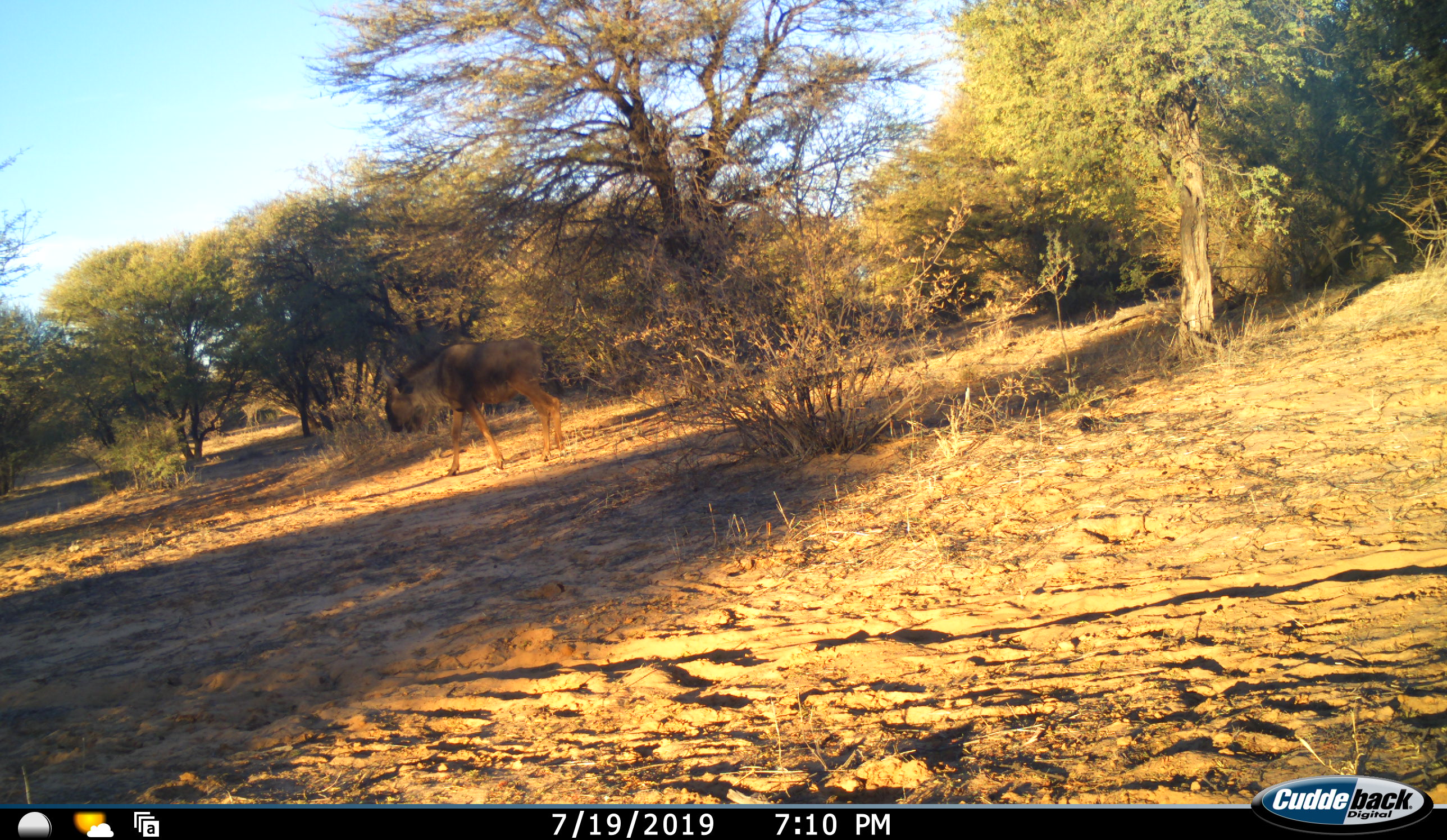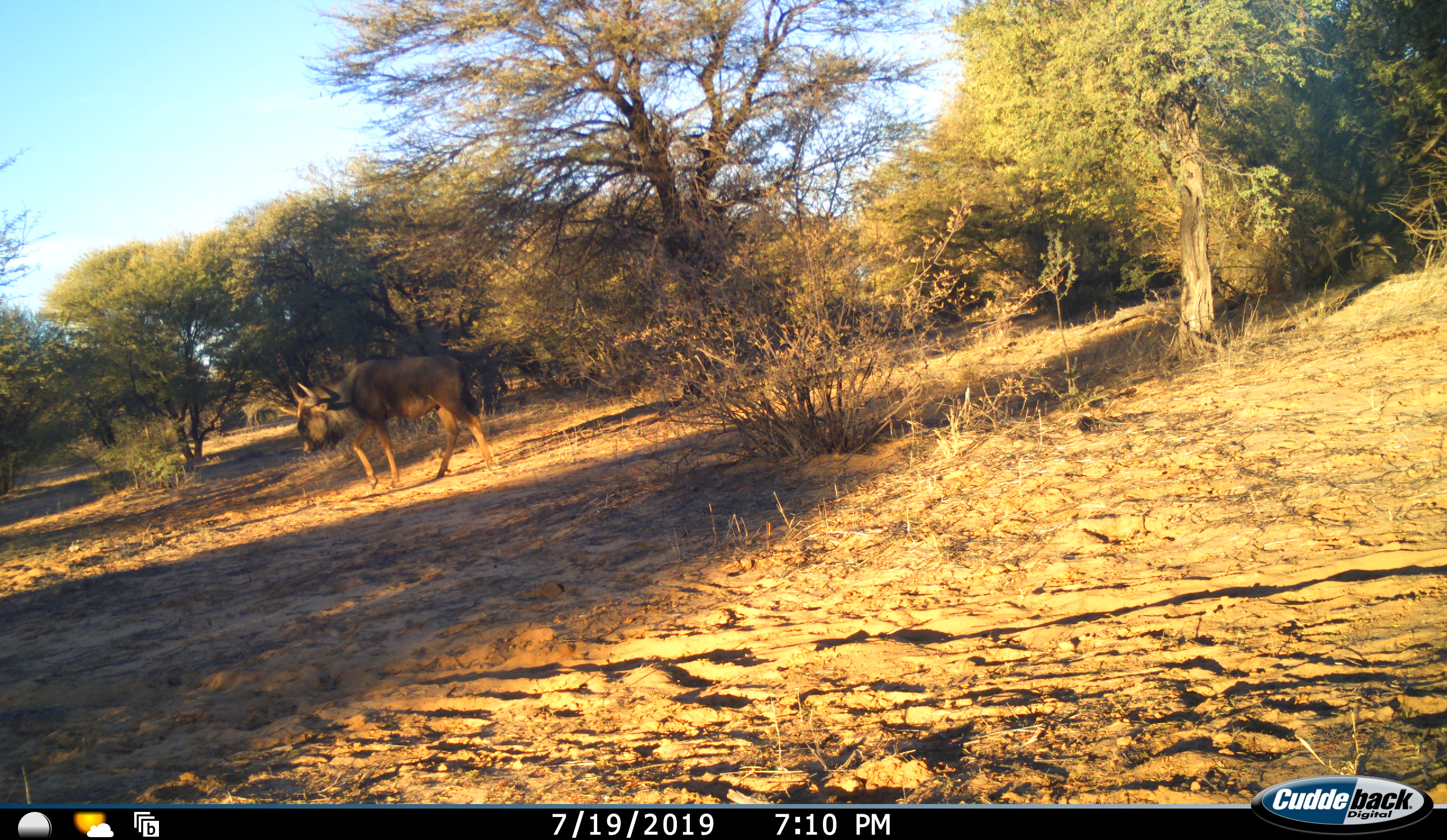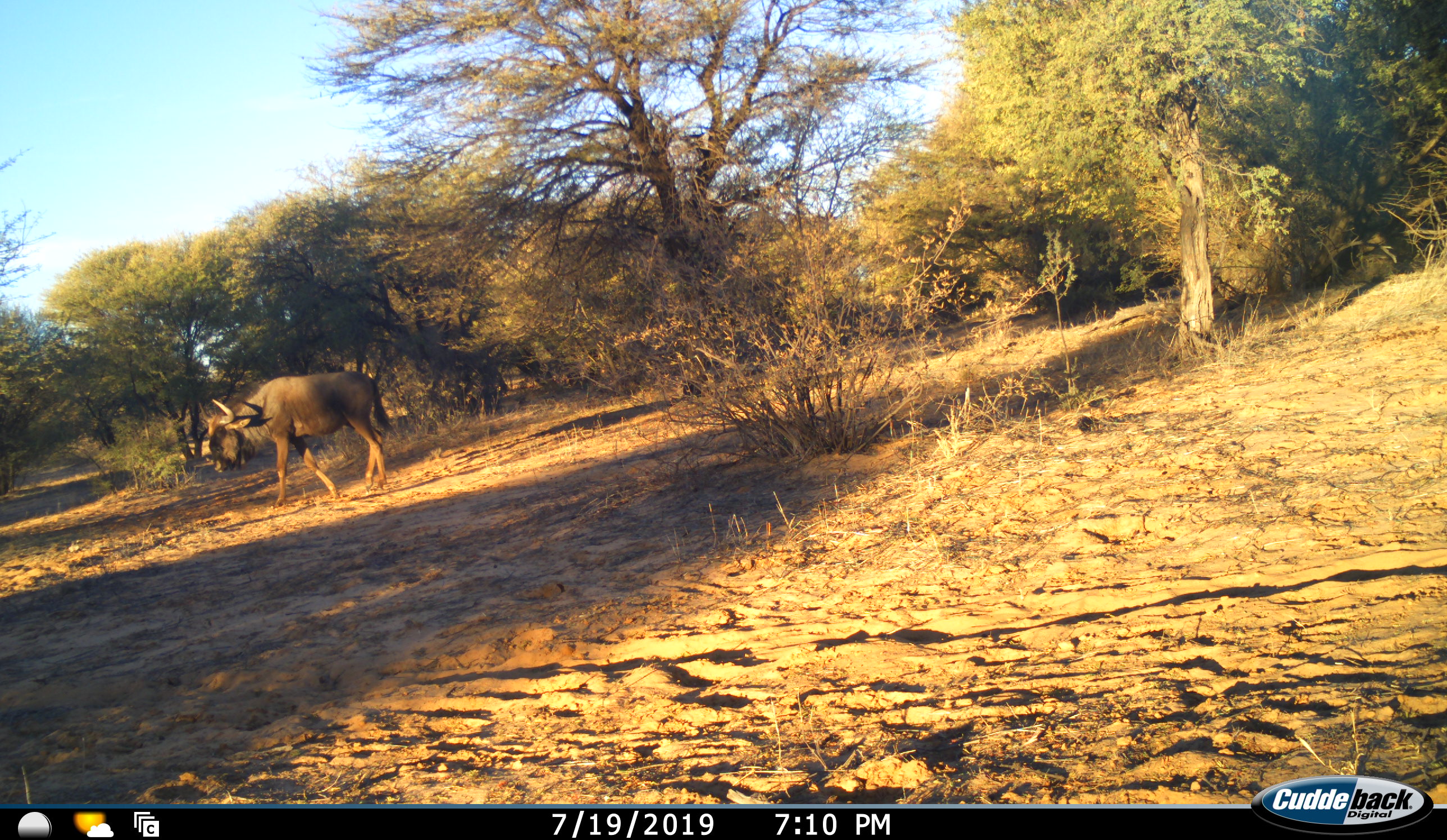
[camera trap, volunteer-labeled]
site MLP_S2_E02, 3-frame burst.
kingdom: Animalia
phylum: Chordata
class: Mammalia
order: Artiodactyla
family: Bovidae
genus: Connochaetes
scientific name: Connochaetes taurinus taurinus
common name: blue wildebeest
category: wildebeestblue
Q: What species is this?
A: Wildebeestblue (blue wildebeest) (Connochaetes taurinus taurinus).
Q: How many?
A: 1.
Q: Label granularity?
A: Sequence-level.